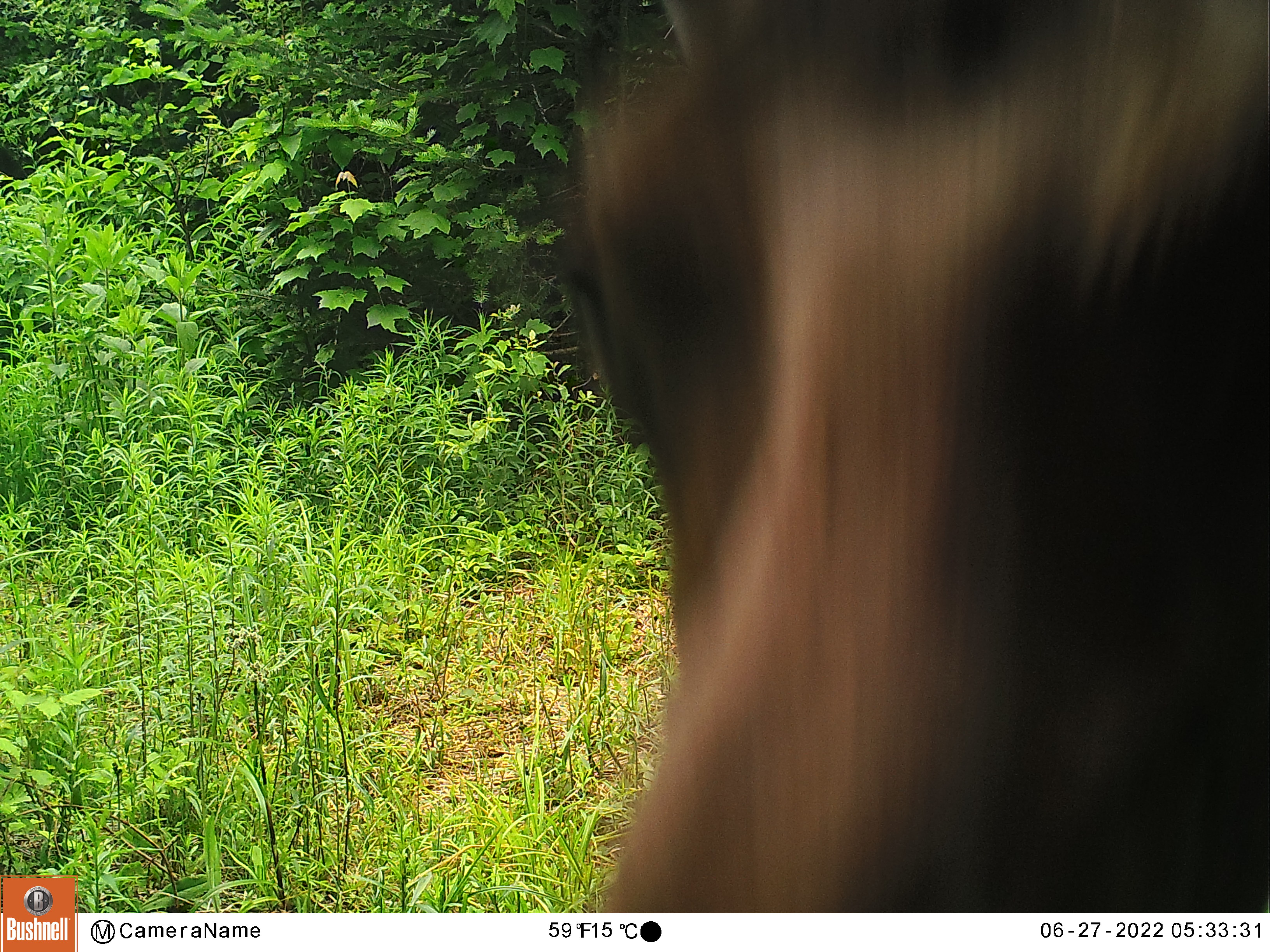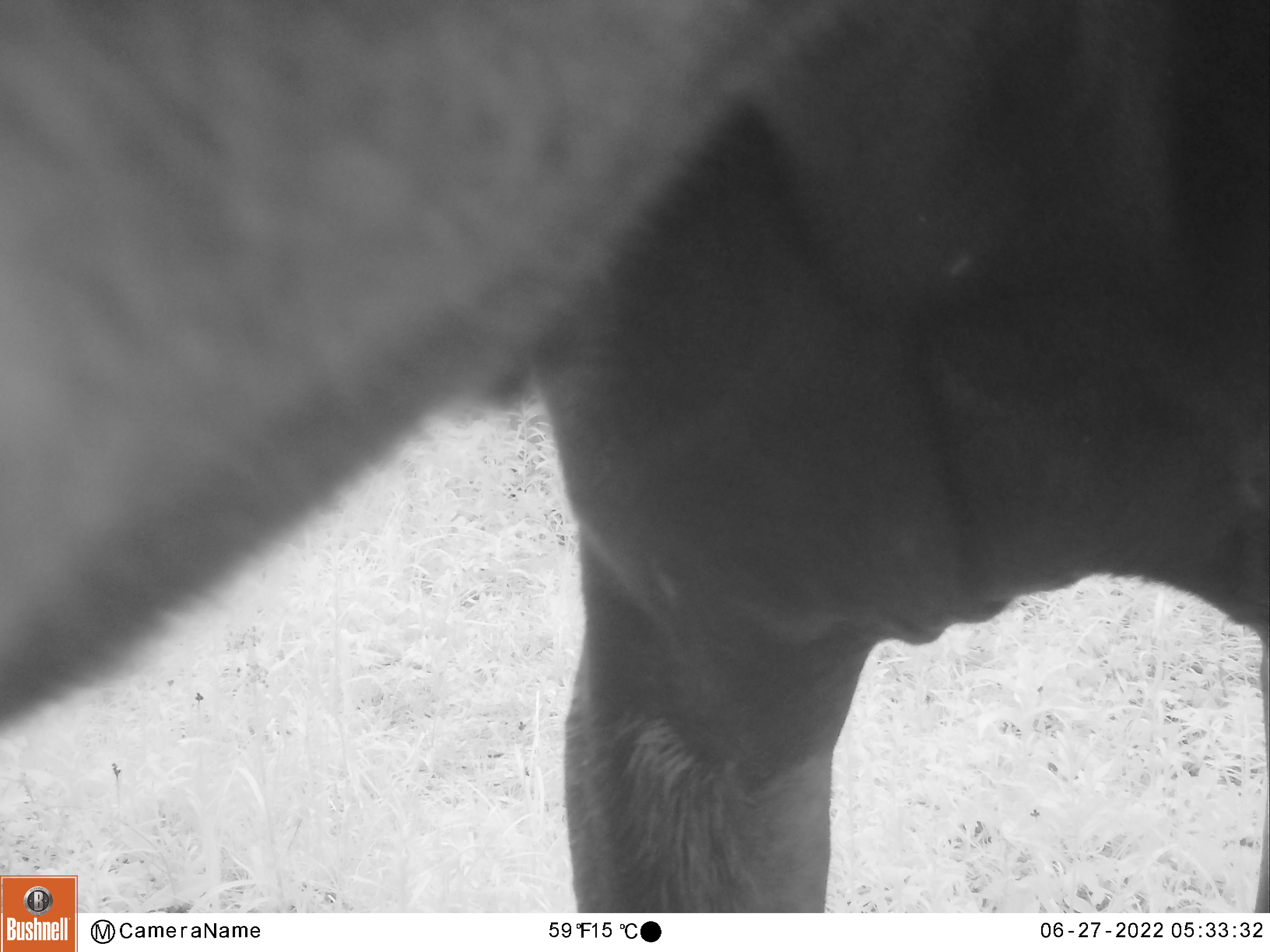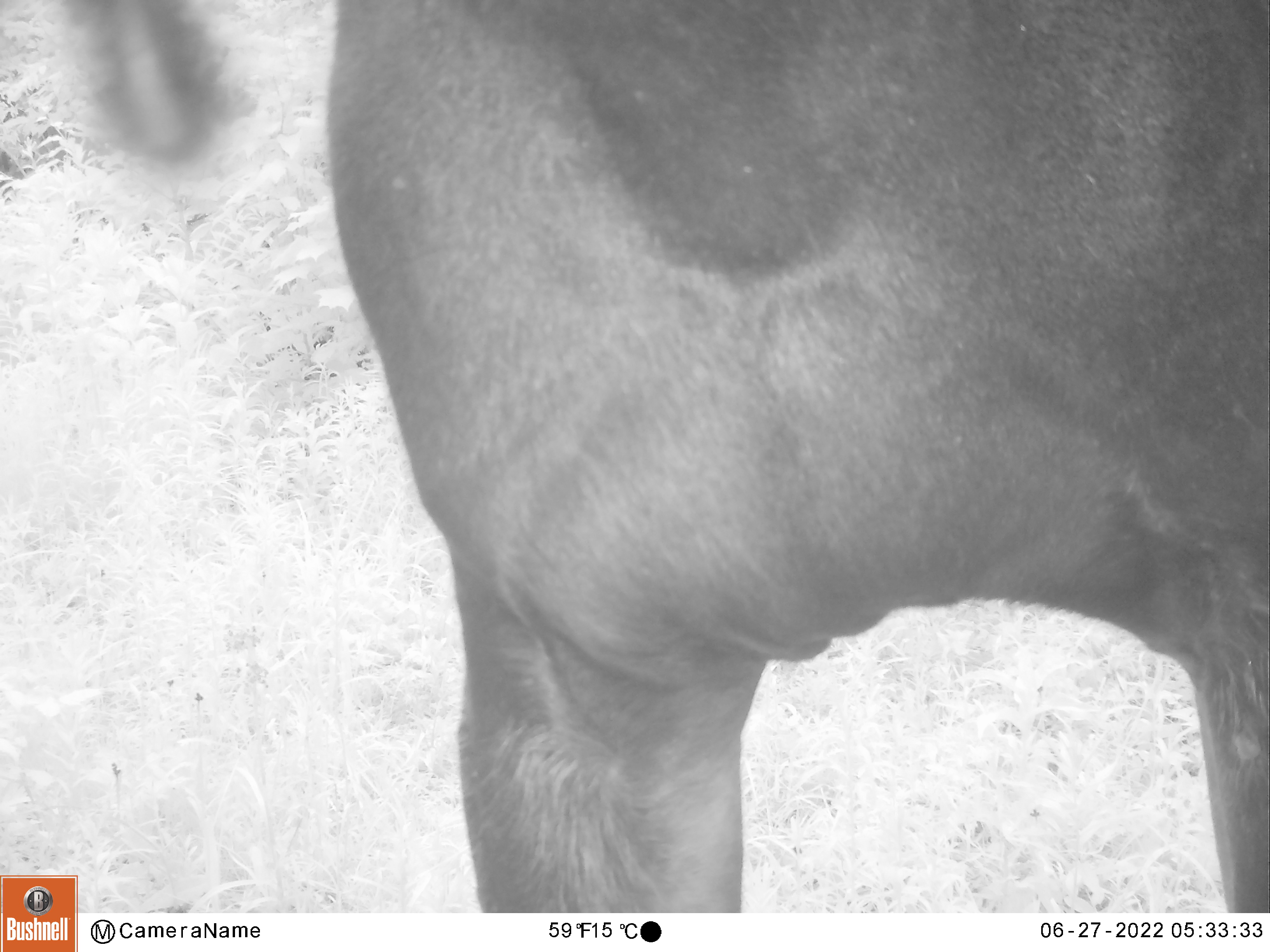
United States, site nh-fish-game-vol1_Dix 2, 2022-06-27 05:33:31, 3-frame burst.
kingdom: Animalia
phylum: Chordata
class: Mammalia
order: Artiodactyla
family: Cervidae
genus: Alces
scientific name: Alces alces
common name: moose